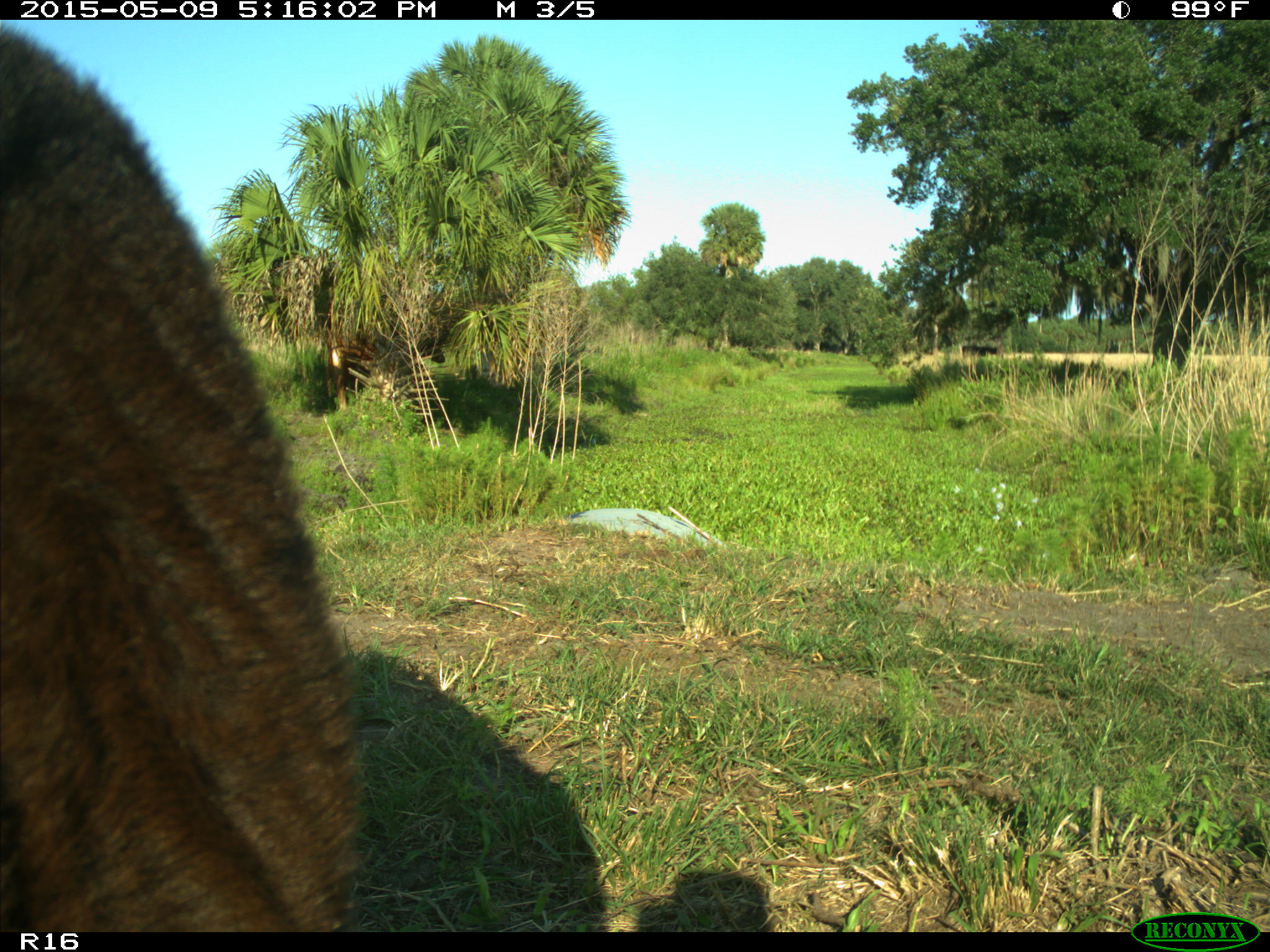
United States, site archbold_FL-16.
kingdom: Animalia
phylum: Chordata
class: Mammalia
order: Artiodactyla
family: Suidae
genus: Sus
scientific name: Sus scrofa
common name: wild boar